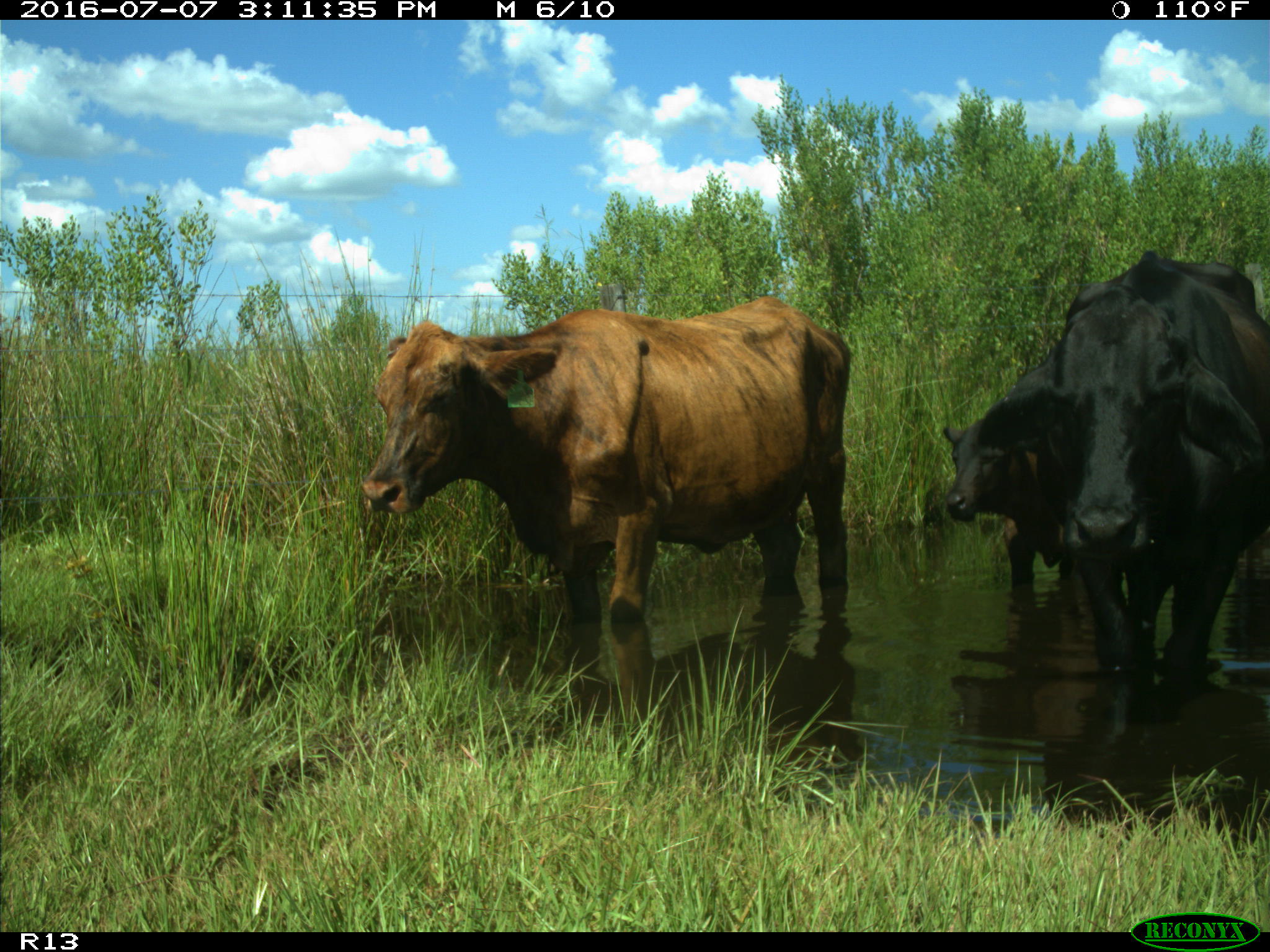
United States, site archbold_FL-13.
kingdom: Animalia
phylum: Chordata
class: Mammalia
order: Artiodactyla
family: Bovidae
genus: Bos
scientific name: Bos taurus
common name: domestic cow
Bos taurus (domestic cow).